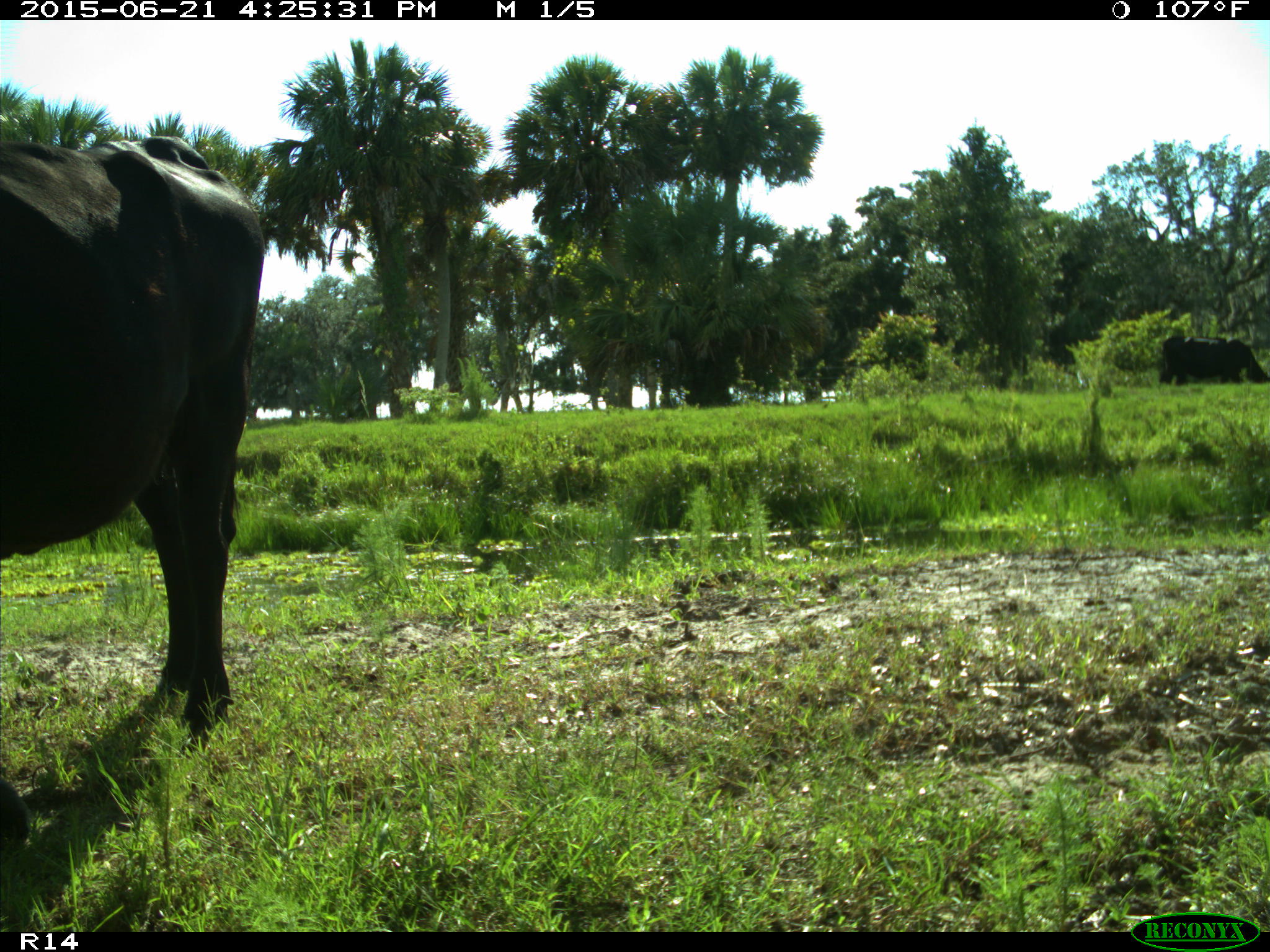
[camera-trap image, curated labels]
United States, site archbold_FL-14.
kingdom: Animalia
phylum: Chordata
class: Mammalia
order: Artiodactyla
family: Bovidae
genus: Bos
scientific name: Bos taurus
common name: domestic cow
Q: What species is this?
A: Bos taurus (domestic cow).